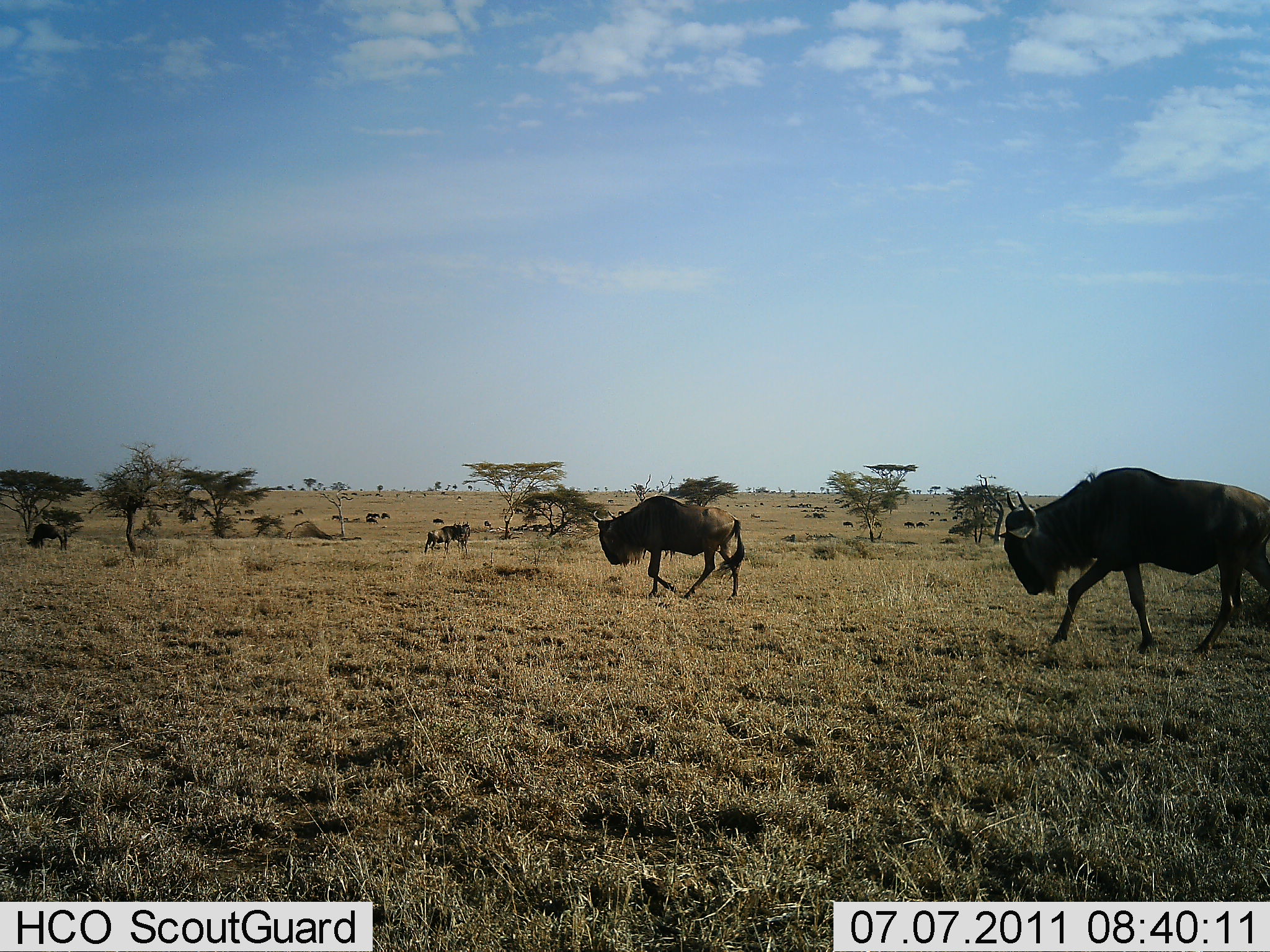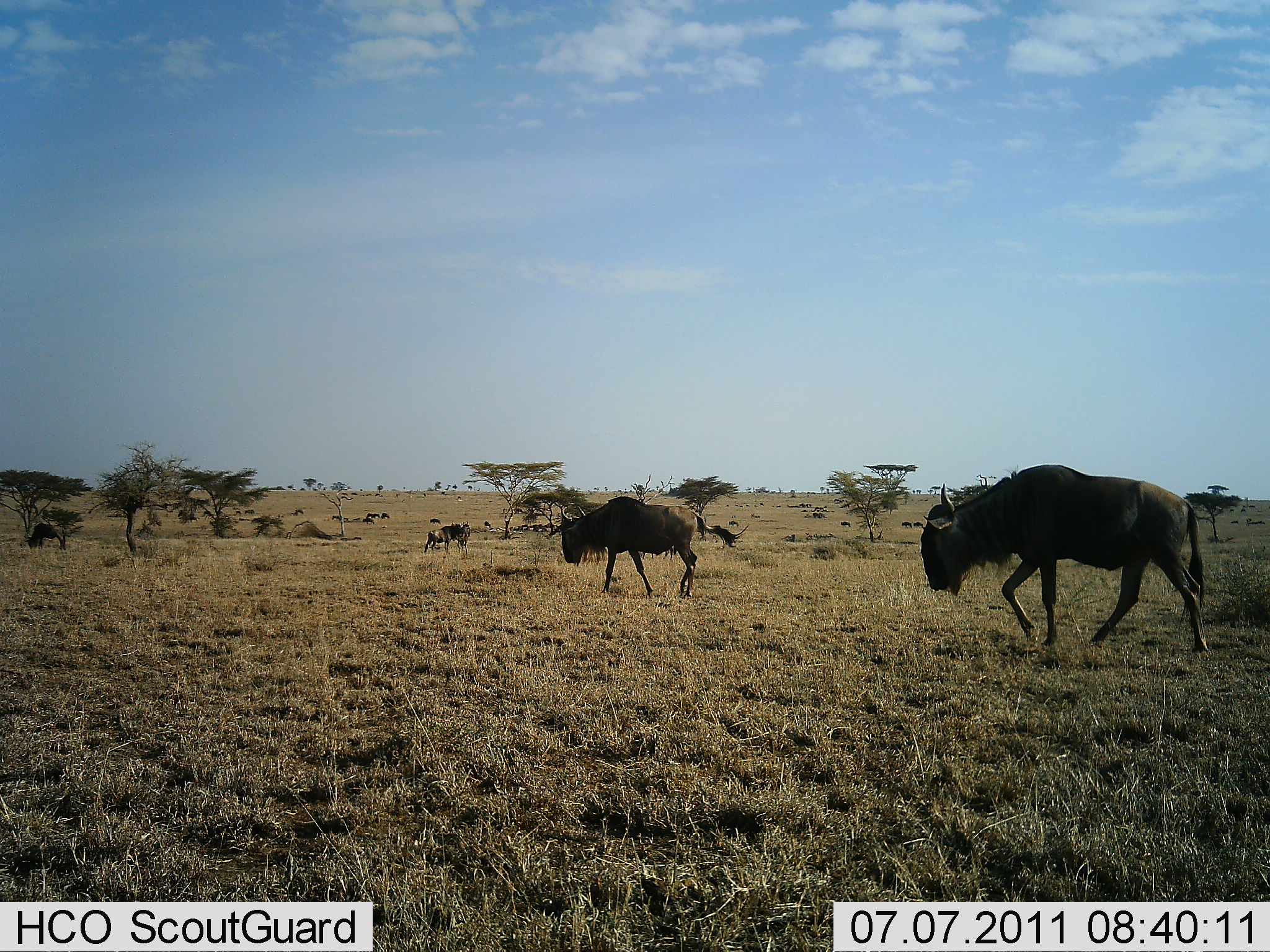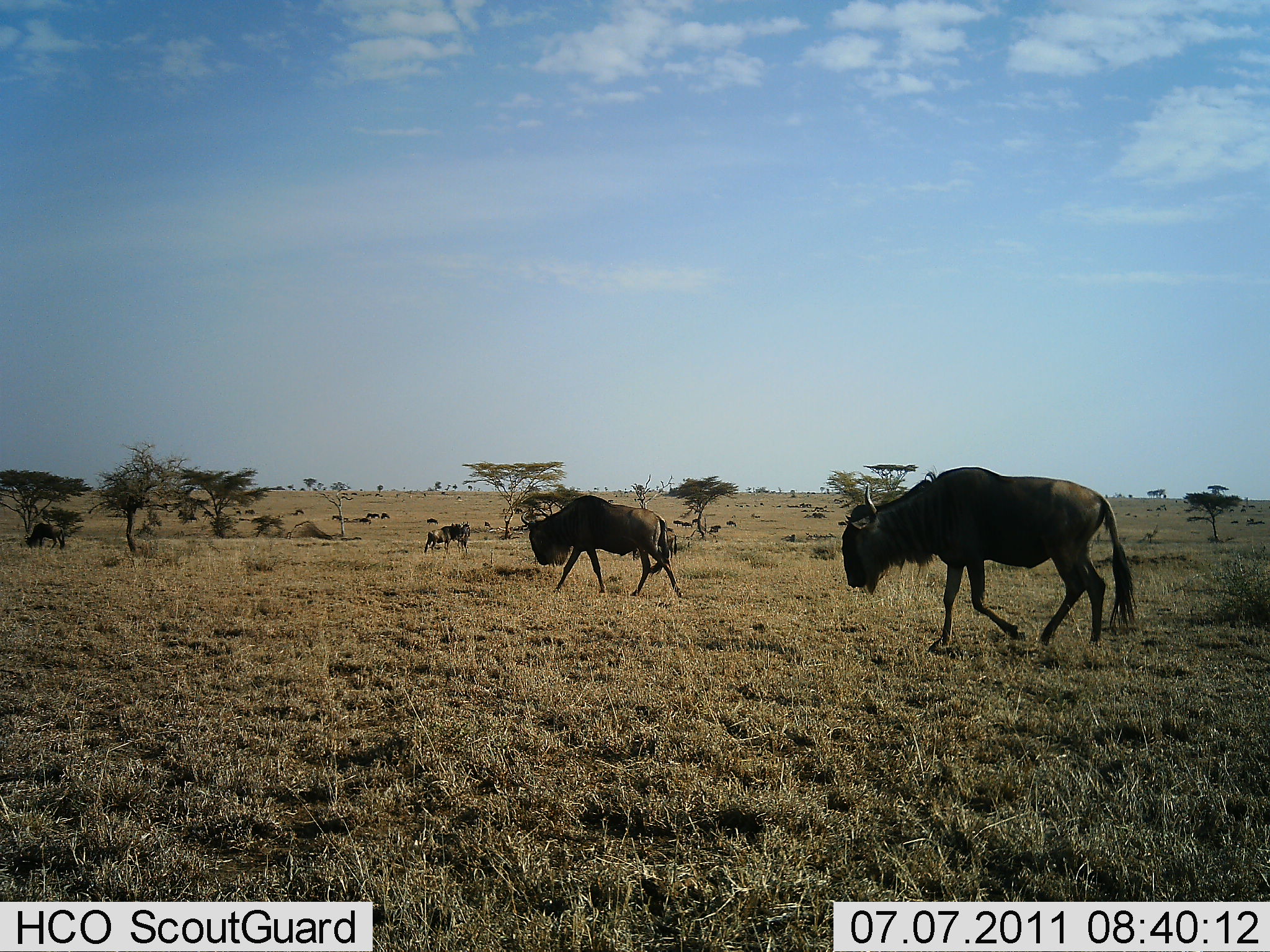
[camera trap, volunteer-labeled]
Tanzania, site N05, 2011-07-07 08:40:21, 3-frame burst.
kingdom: Animalia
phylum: Chordata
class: Mammalia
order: Artiodactyla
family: Bovidae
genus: Connochaetes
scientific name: Connochaetes taurinus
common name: blue wildebeest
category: wildebeest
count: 11-50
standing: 38%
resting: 0%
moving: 100%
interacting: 0%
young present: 0%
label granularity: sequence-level